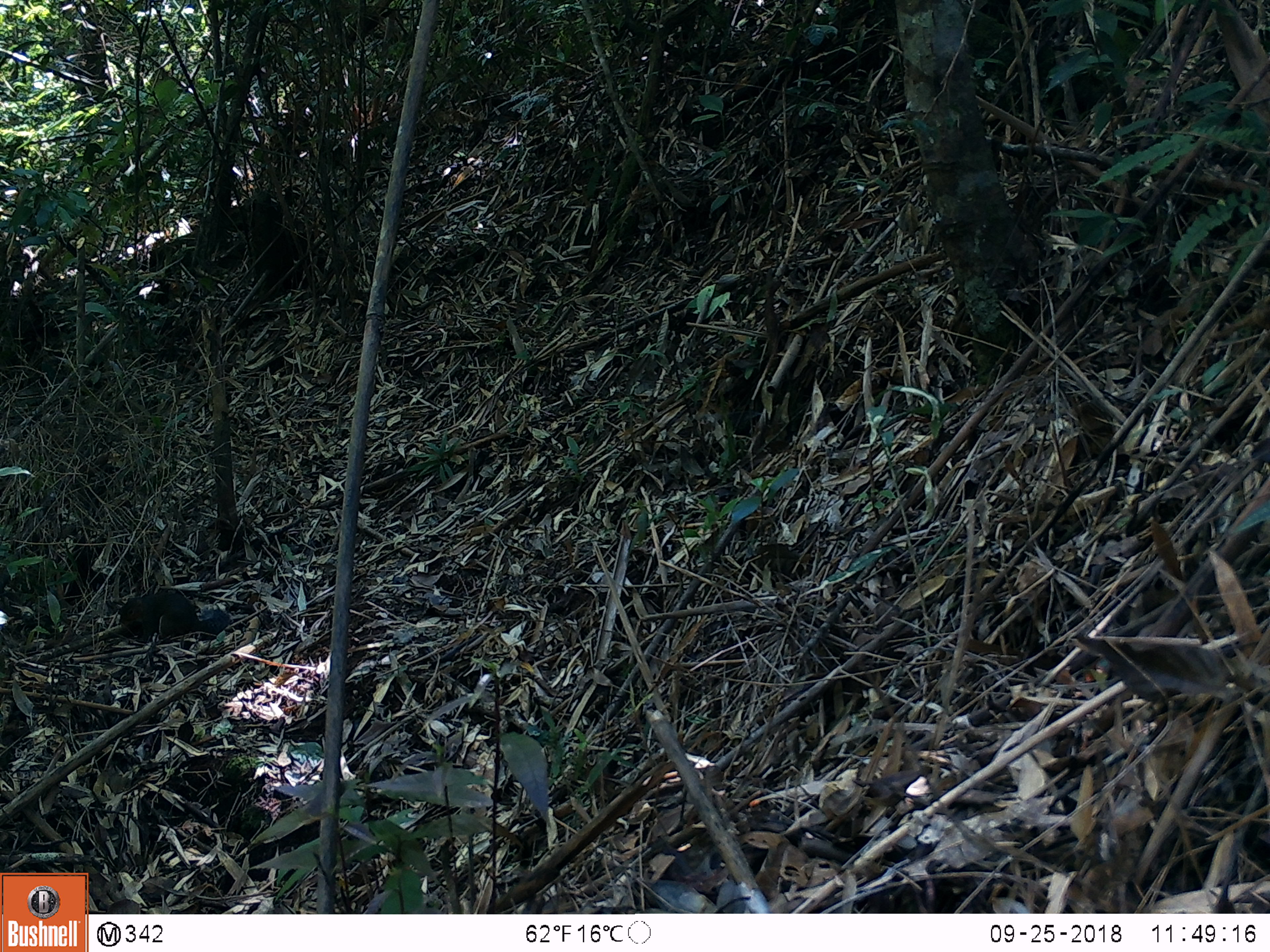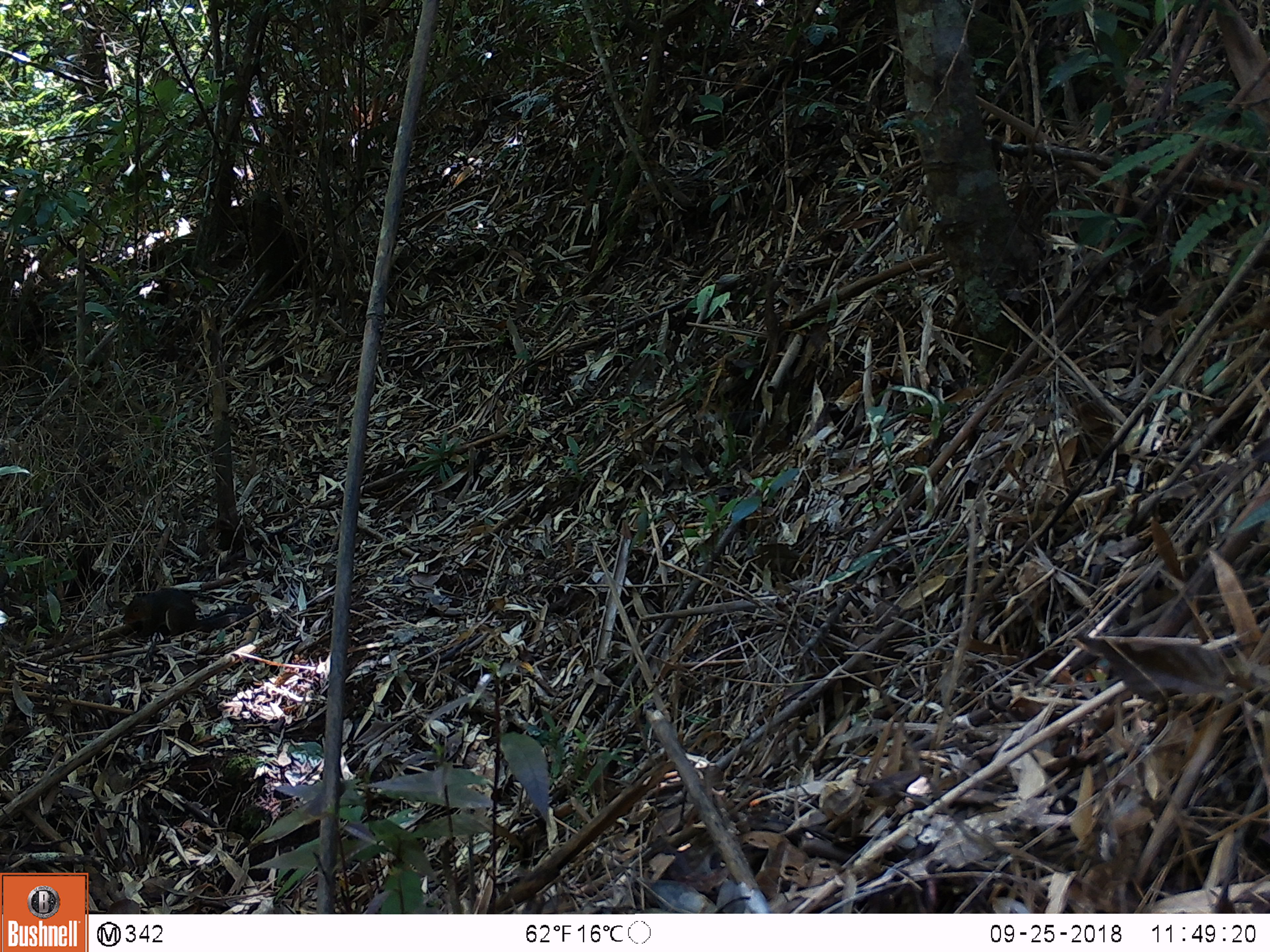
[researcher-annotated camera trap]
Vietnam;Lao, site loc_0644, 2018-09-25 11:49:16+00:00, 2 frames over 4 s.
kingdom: Animalia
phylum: Chordata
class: Mammalia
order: Rodentia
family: Sciuridae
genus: Dremomys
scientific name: Dremomys rufigenis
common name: red-cheeked squirrel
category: red cheeked squirrel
Red cheeked squirrel (red-cheeked squirrel) (Dremomys rufigenis). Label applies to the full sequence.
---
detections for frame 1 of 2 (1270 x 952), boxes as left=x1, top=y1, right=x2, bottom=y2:
red cheeked squirrel: left=118, top=590, right=231, bottom=643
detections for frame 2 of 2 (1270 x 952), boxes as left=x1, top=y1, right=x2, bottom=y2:
red cheeked squirrel: left=121, top=587, right=255, bottom=638